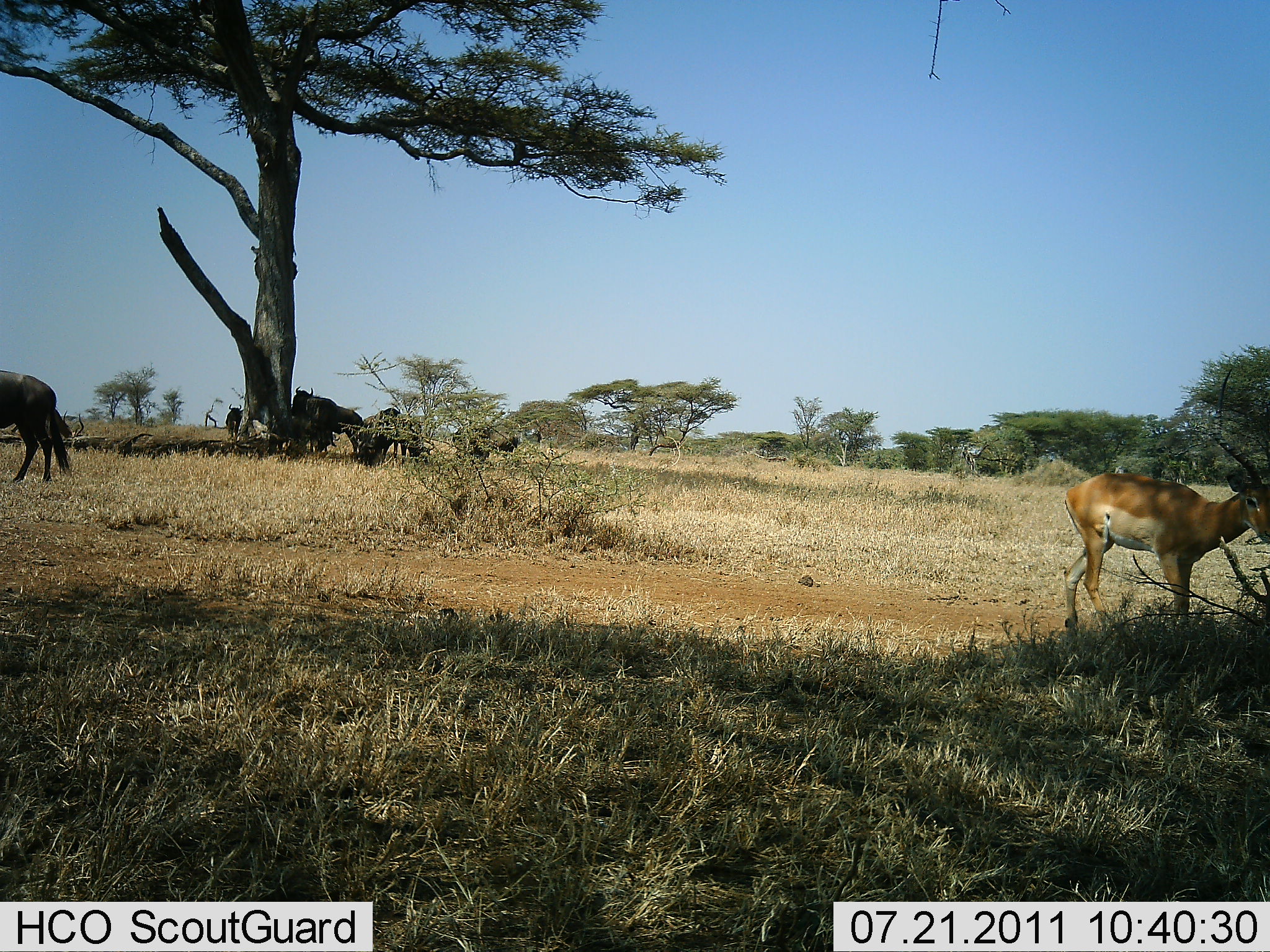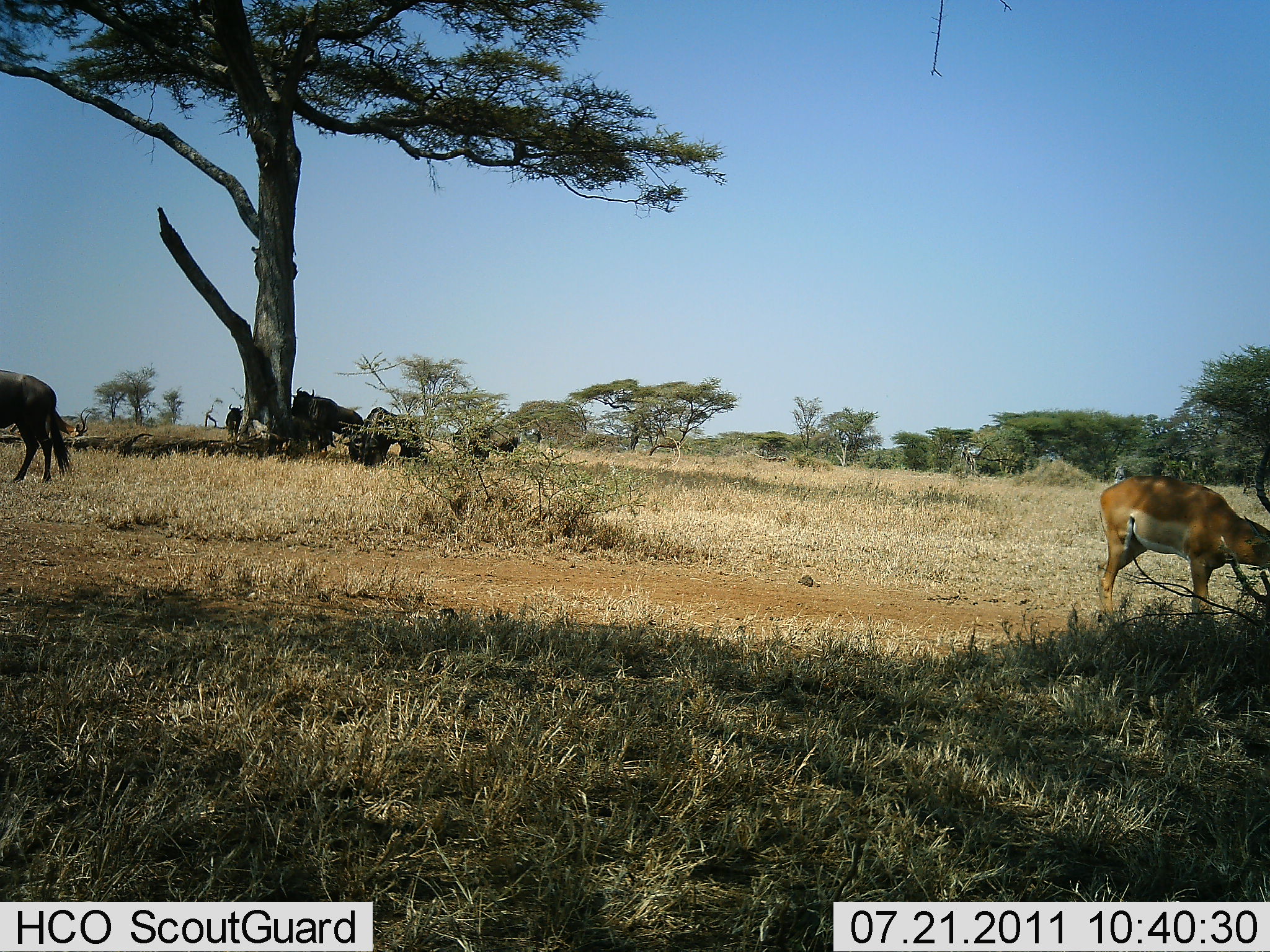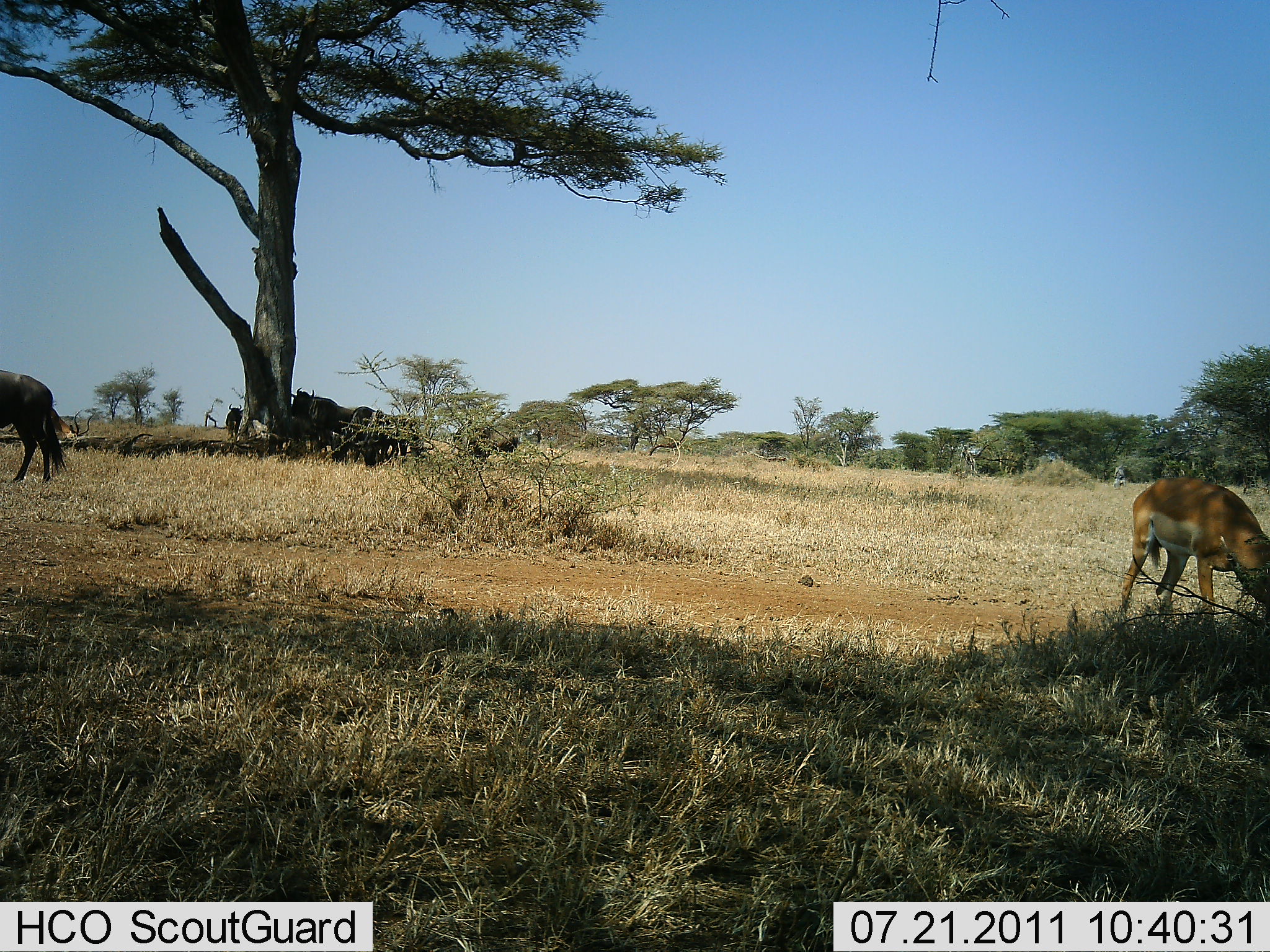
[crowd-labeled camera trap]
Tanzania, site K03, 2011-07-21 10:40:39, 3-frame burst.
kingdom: Animalia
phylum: Chordata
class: Mammalia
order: Artiodactyla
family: Bovidae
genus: Nanger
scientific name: Nanger granti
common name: grant's gazelle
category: gazellegrants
Gazellegrants (grant's gazelle) (Nanger granti), count 1. Behavior (volunteer vote fractions): standing 38%, resting 0%, moving 12%, interacting 0%. Young present (vote fraction): 0%. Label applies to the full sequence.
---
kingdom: Animalia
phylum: Chordata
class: Mammalia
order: Artiodactyla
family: Bovidae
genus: Connochaetes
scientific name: Connochaetes taurinus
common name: blue wildebeest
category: wildebeest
Wildebeest (blue wildebeest) (Connochaetes taurinus), count 4. Behavior (volunteer vote fractions): standing 90%, resting 20%, moving 30%, interacting 0%. Young present (vote fraction): 0%. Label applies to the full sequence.